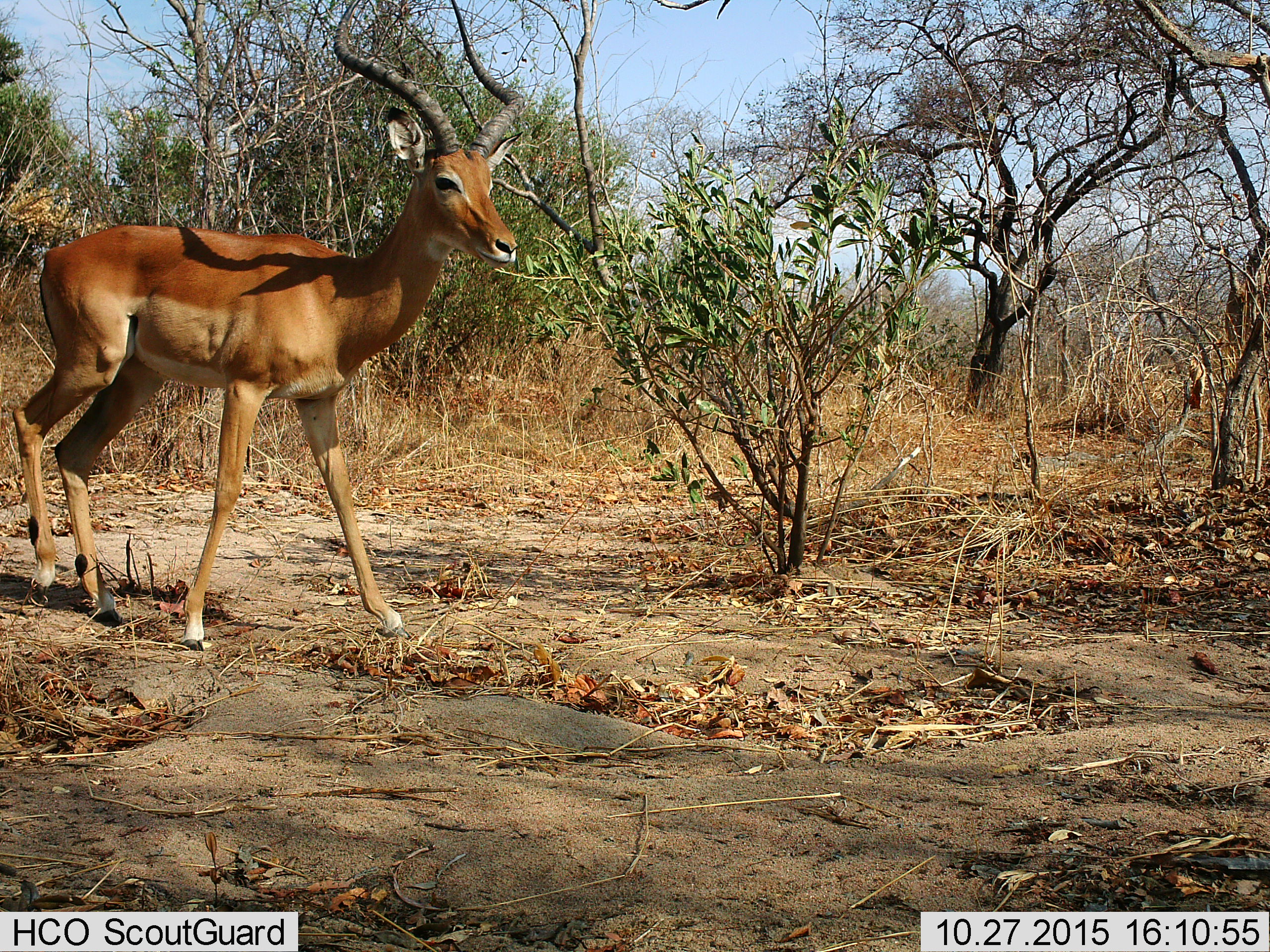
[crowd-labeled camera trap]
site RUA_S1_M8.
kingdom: Animalia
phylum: Chordata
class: Mammalia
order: Artiodactyla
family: Bovidae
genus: Aepyceros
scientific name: Aepyceros melampus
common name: impala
Impala (Aepyceros melampus), count 1. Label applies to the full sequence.